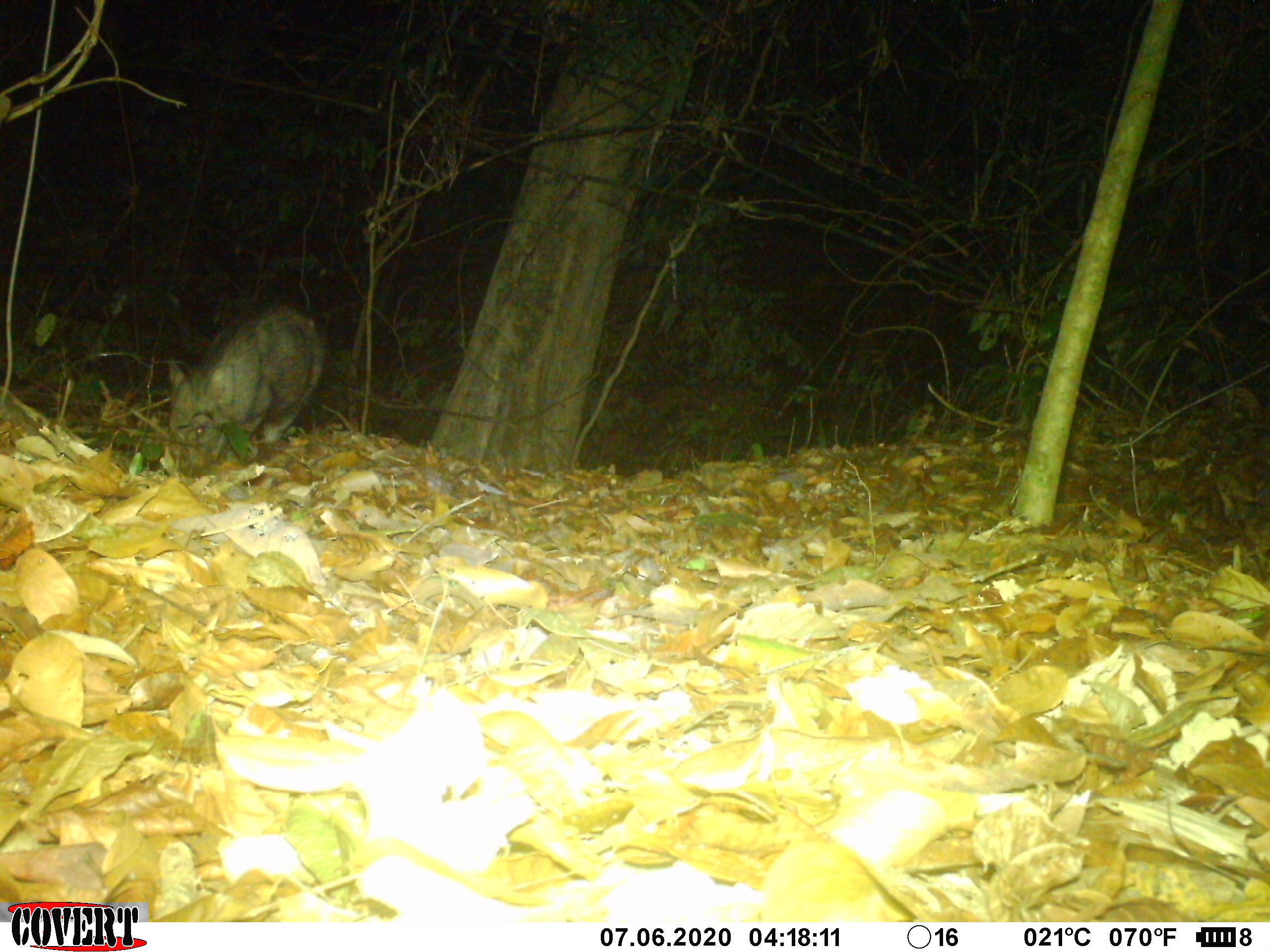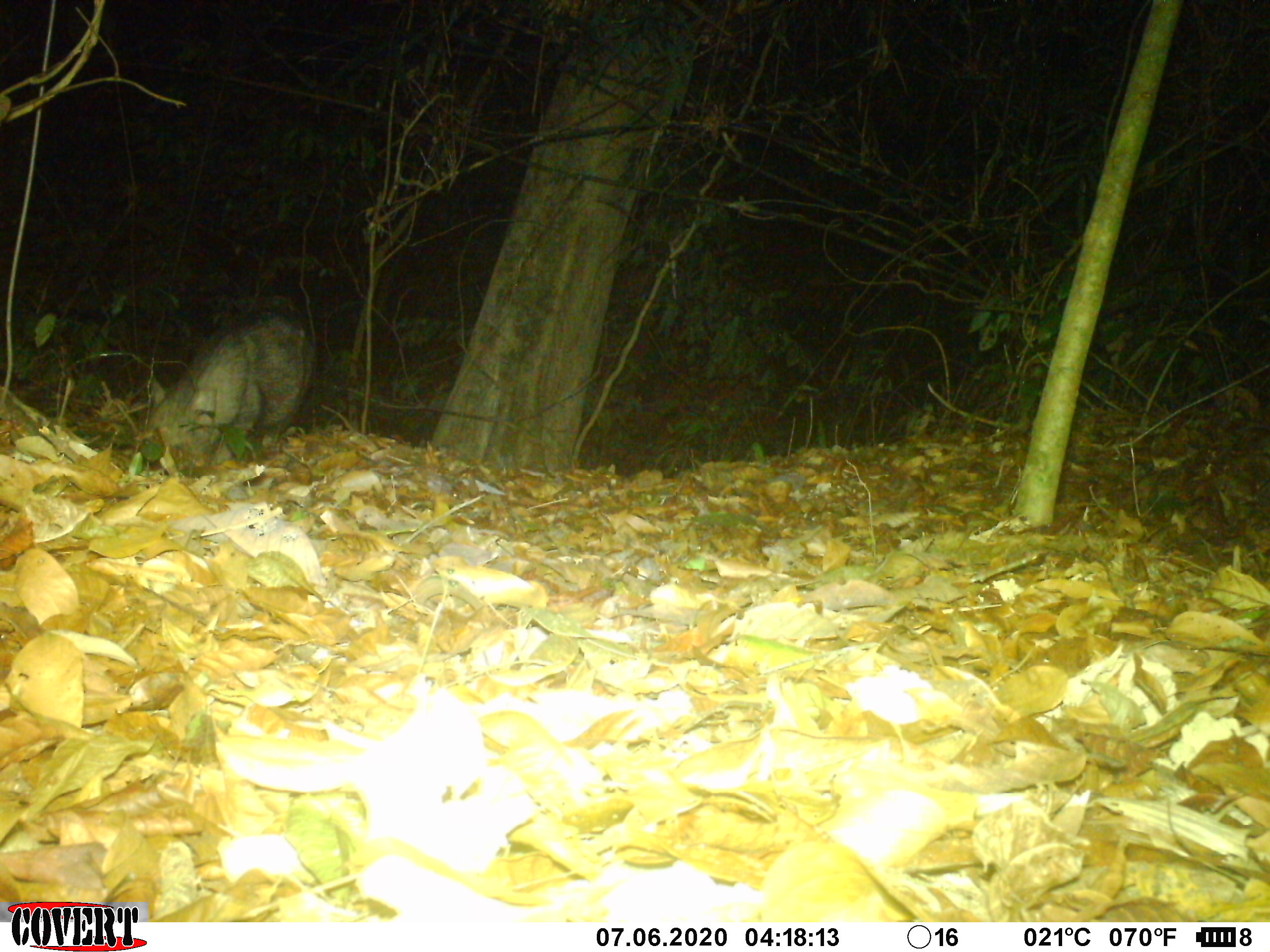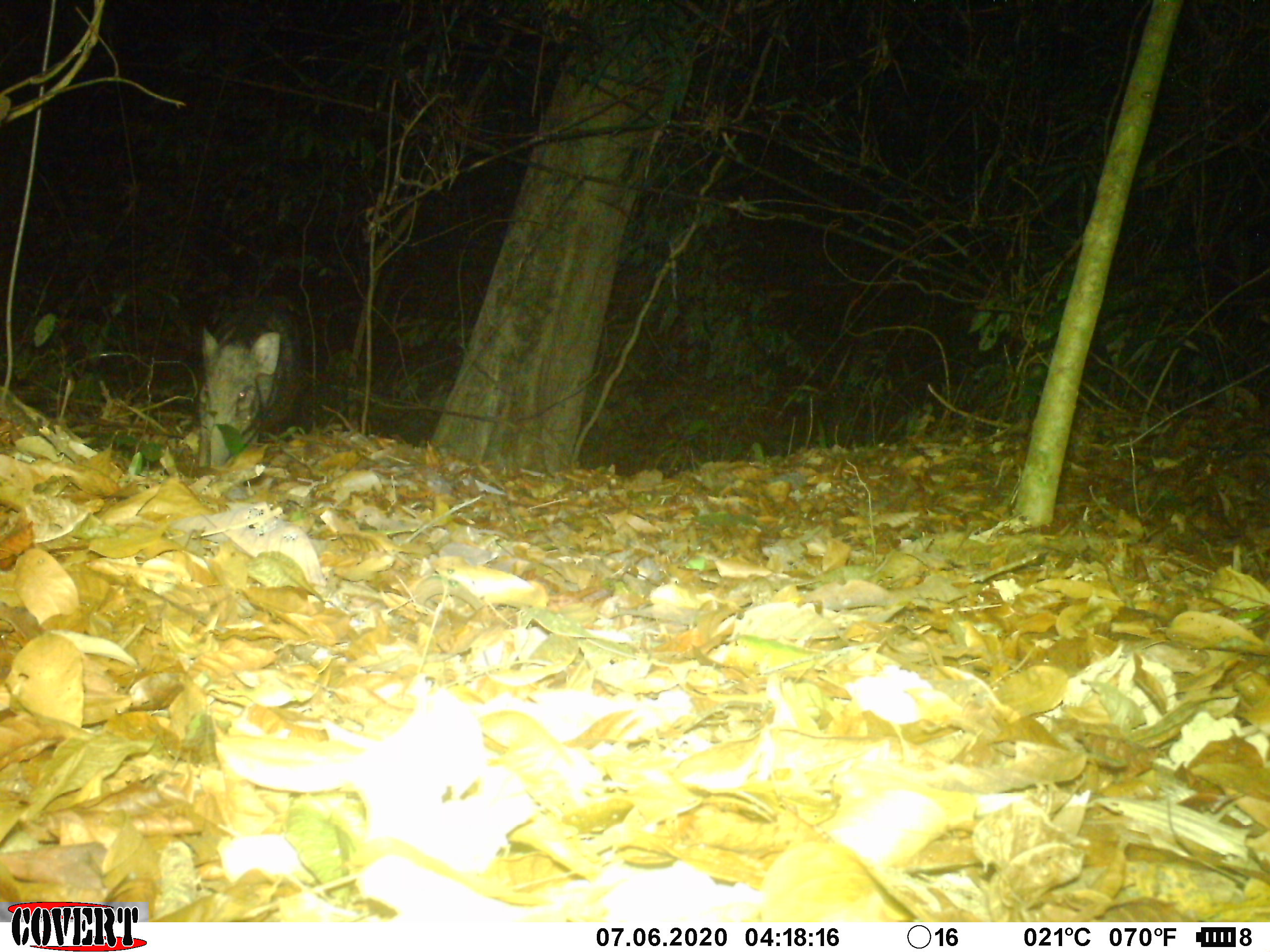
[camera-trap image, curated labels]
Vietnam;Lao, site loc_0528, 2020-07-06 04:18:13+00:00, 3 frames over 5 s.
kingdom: Animalia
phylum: Chordata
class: Mammalia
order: Artiodactyla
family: Suidae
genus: Sus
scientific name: Sus scrofa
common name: eurasian wild pig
Eurasian wild pig (Sus scrofa). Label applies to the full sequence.